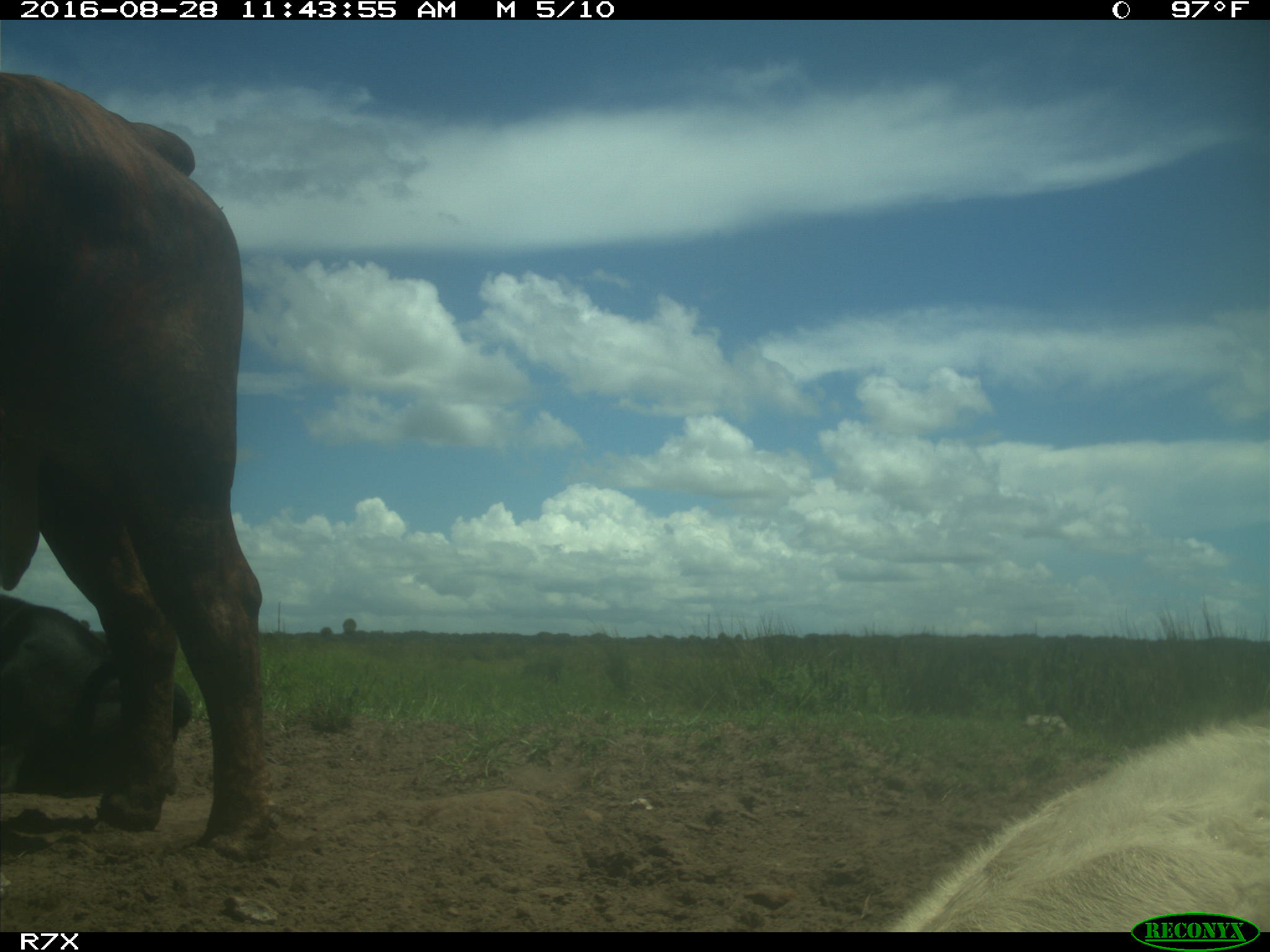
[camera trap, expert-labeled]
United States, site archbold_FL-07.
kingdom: Animalia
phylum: Chordata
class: Mammalia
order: Artiodactyla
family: Bovidae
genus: Bos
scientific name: Bos taurus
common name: domestic cow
Bos taurus (domestic cow).